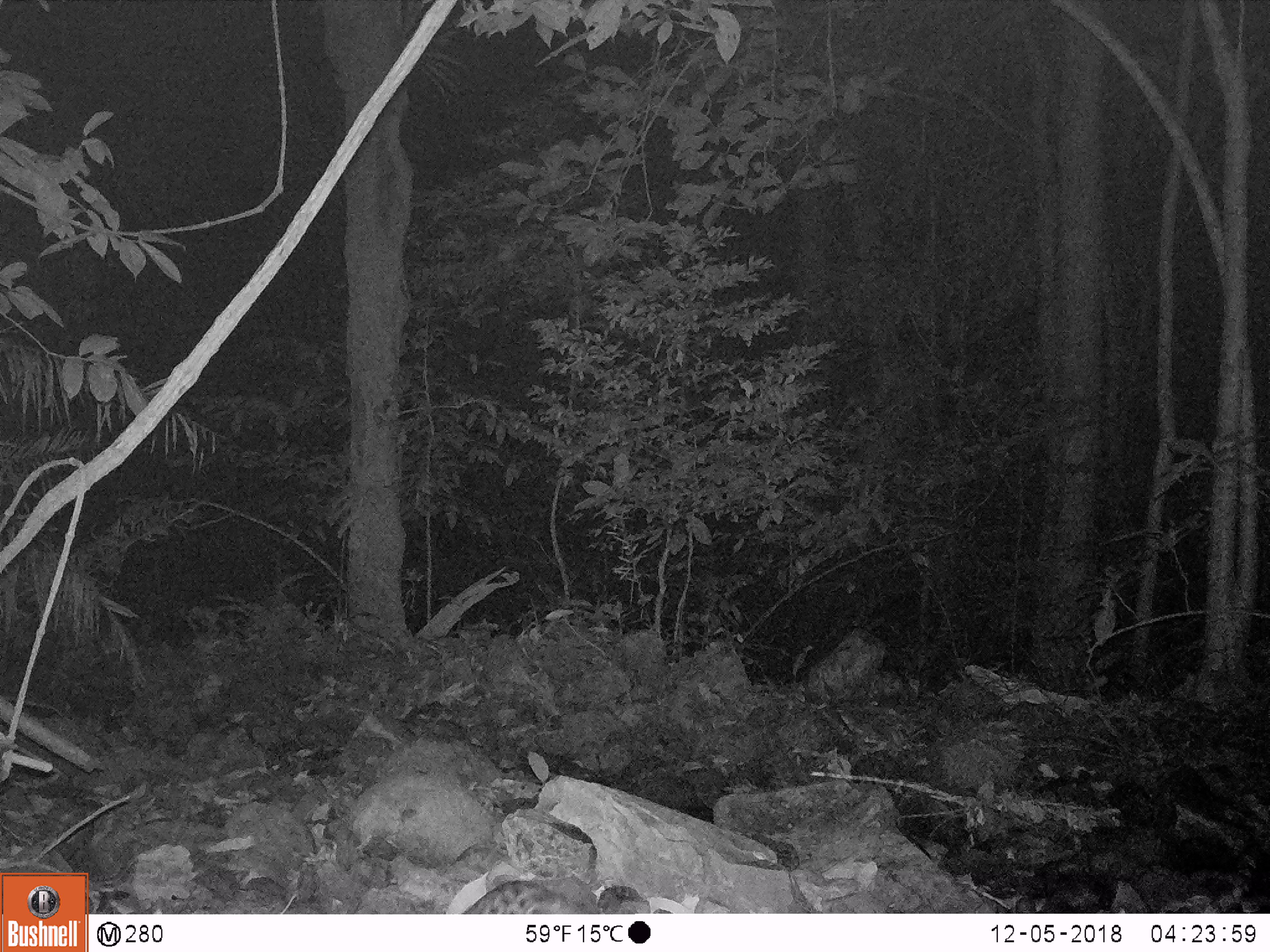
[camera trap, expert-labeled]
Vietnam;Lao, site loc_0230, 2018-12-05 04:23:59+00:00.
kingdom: Animalia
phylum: Chordata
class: Mammalia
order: Artiodactyla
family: Cervidae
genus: Muntiacus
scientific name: Muntiacus vuquangensis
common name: large-antlered muntjac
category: large antlered muntjac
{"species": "large antlered muntjac (large-antlered muntjac) (Muntiacus vuquangensis)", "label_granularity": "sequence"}